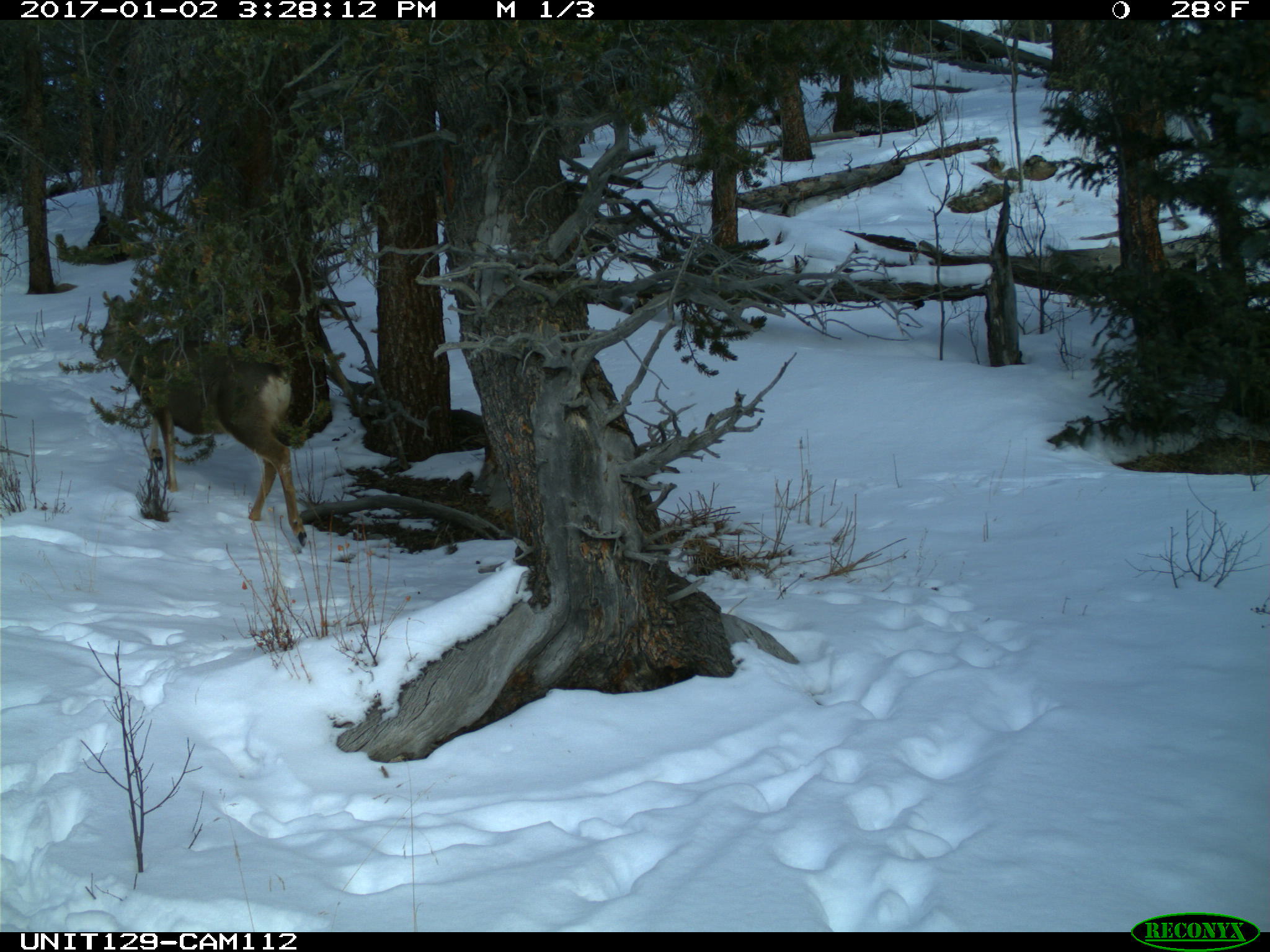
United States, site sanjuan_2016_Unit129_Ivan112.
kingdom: Animalia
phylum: Chordata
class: Mammalia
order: Artiodactyla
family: Cervidae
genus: Odocoileus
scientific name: Odocoileus hemionus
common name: mule deer